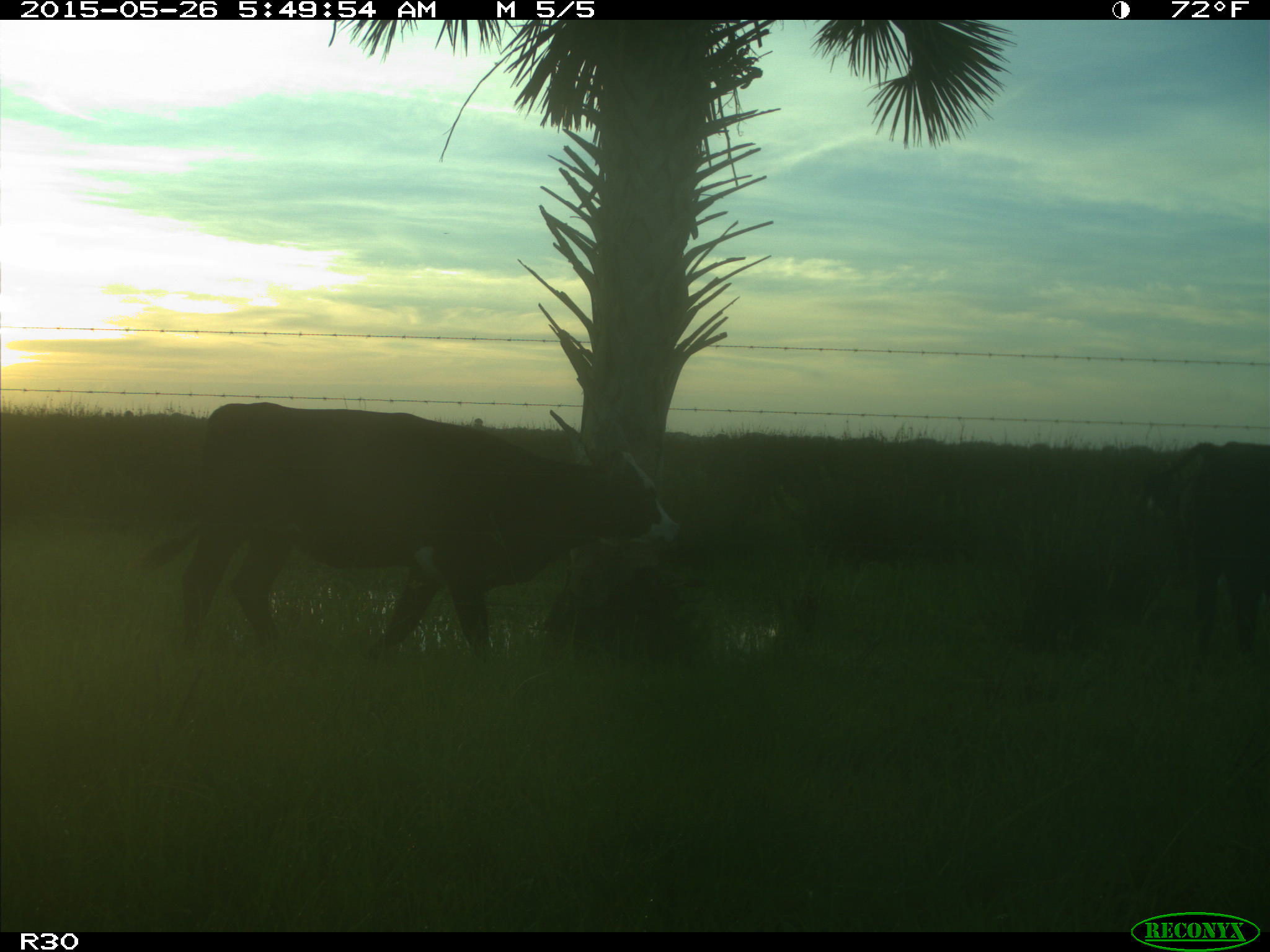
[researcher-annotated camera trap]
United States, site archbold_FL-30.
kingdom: Animalia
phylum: Chordata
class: Mammalia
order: Artiodactyla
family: Bovidae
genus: Bos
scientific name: Bos taurus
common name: domestic cow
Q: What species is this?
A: Bos taurus (domestic cow).